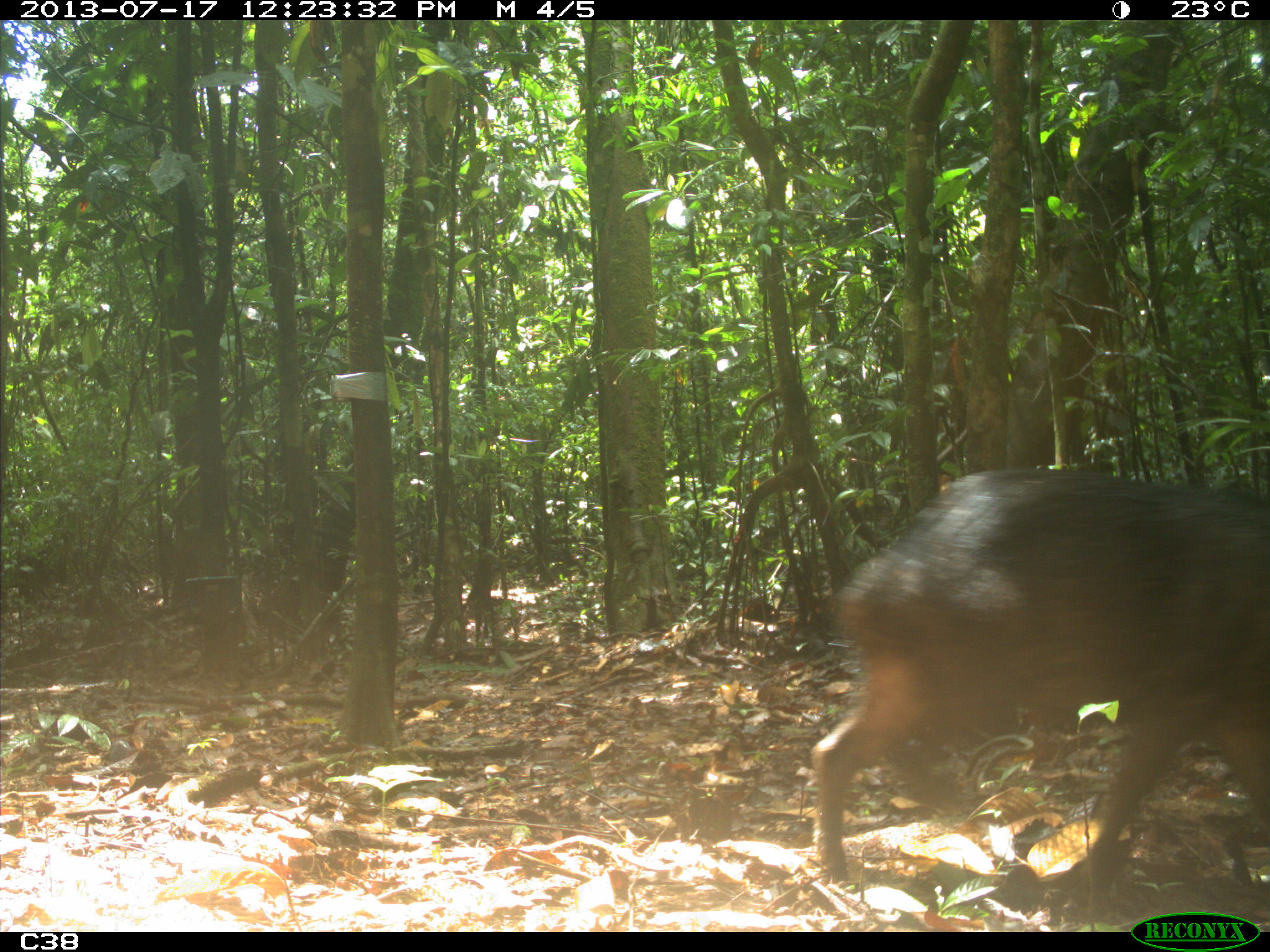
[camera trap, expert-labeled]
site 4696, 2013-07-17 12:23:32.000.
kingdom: Animalia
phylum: Chordata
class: Mammalia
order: Artiodactyla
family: Tayassuidae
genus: Tayassu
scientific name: Tayassu pecari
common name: white-lipped peccary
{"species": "Tayassu pecari (white-lipped peccary)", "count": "9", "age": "adult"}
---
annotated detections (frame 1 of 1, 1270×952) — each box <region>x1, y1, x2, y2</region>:
tayassu pecari: <region>809, 470, 1270, 914</region>